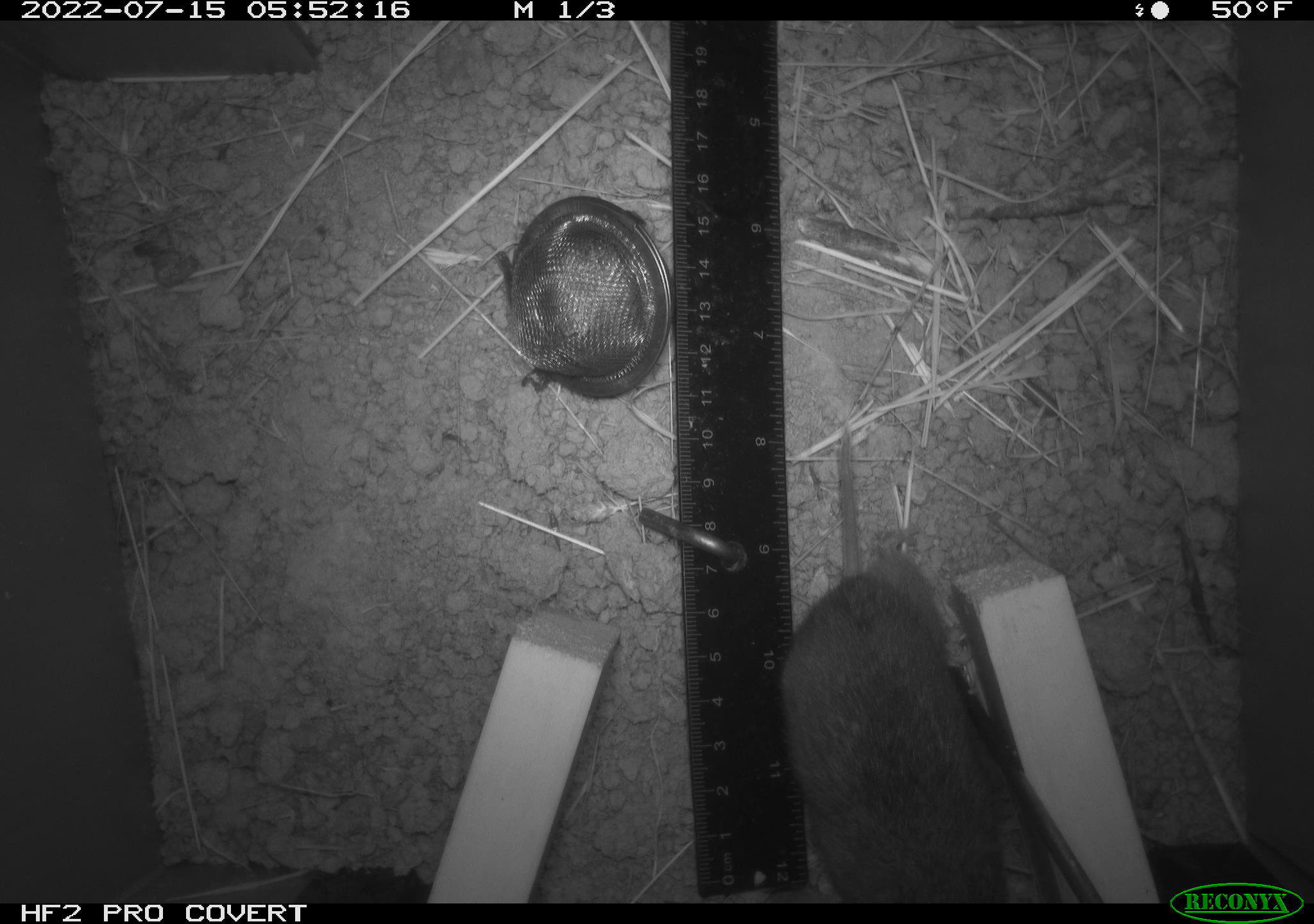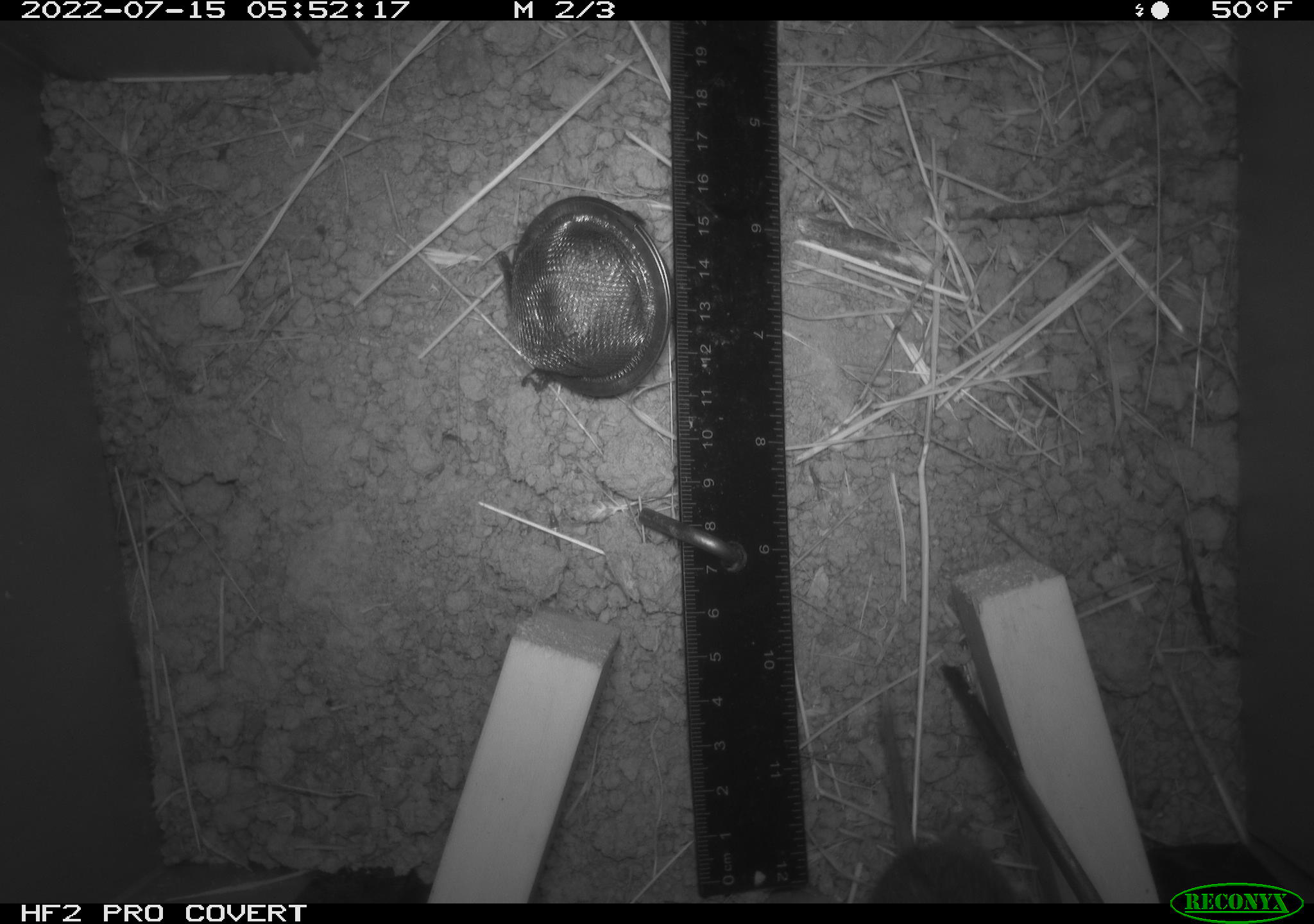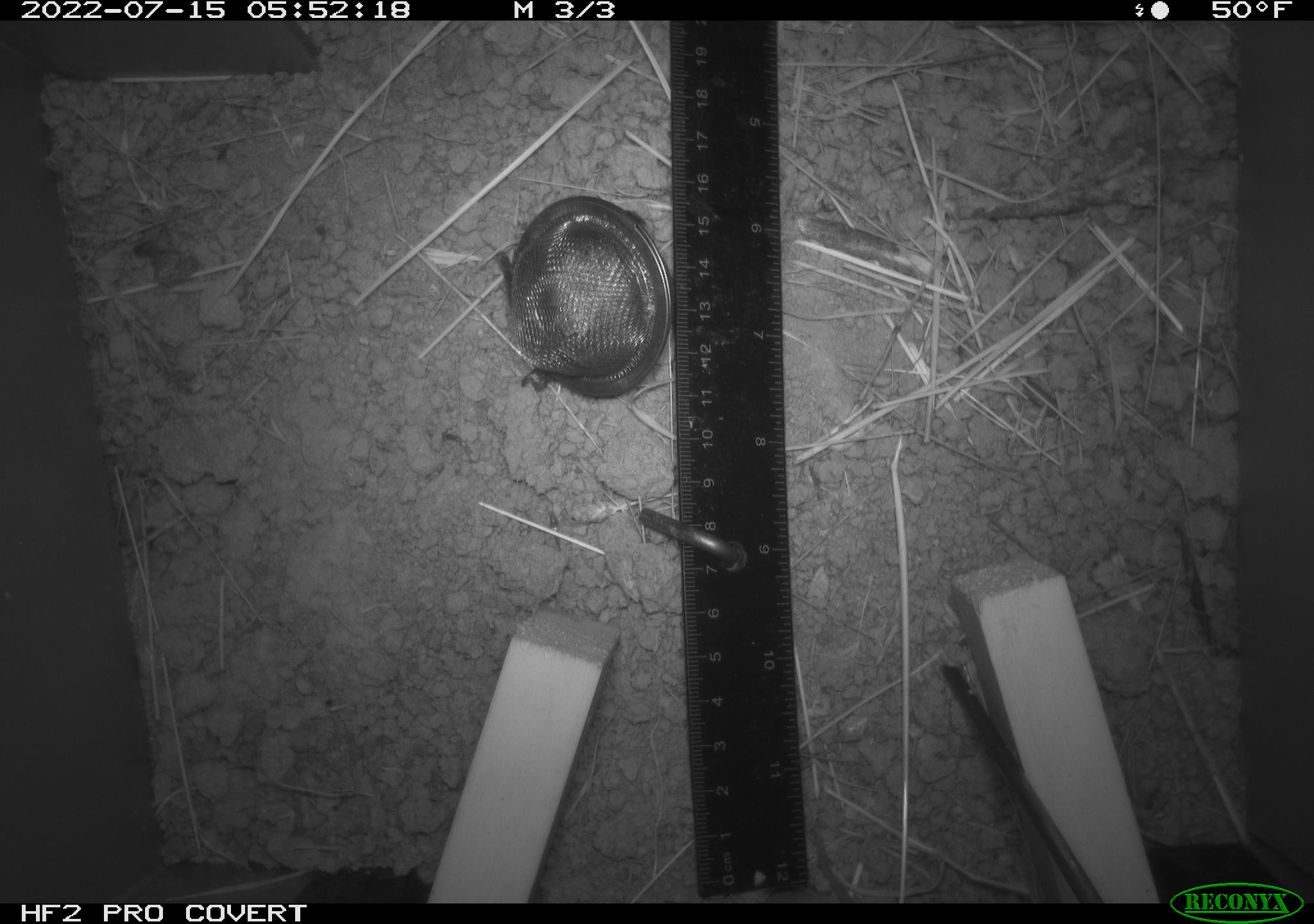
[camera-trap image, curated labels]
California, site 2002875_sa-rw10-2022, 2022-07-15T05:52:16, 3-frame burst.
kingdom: Animalia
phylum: Chordata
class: Mammalia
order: Rodentia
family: Cricetidae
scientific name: Arvicolinae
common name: voles, lemmings, and muskrats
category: arvicolinae subfamily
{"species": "arvicolinae subfamily (voles, lemmings, and muskrats) (Arvicolinae)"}